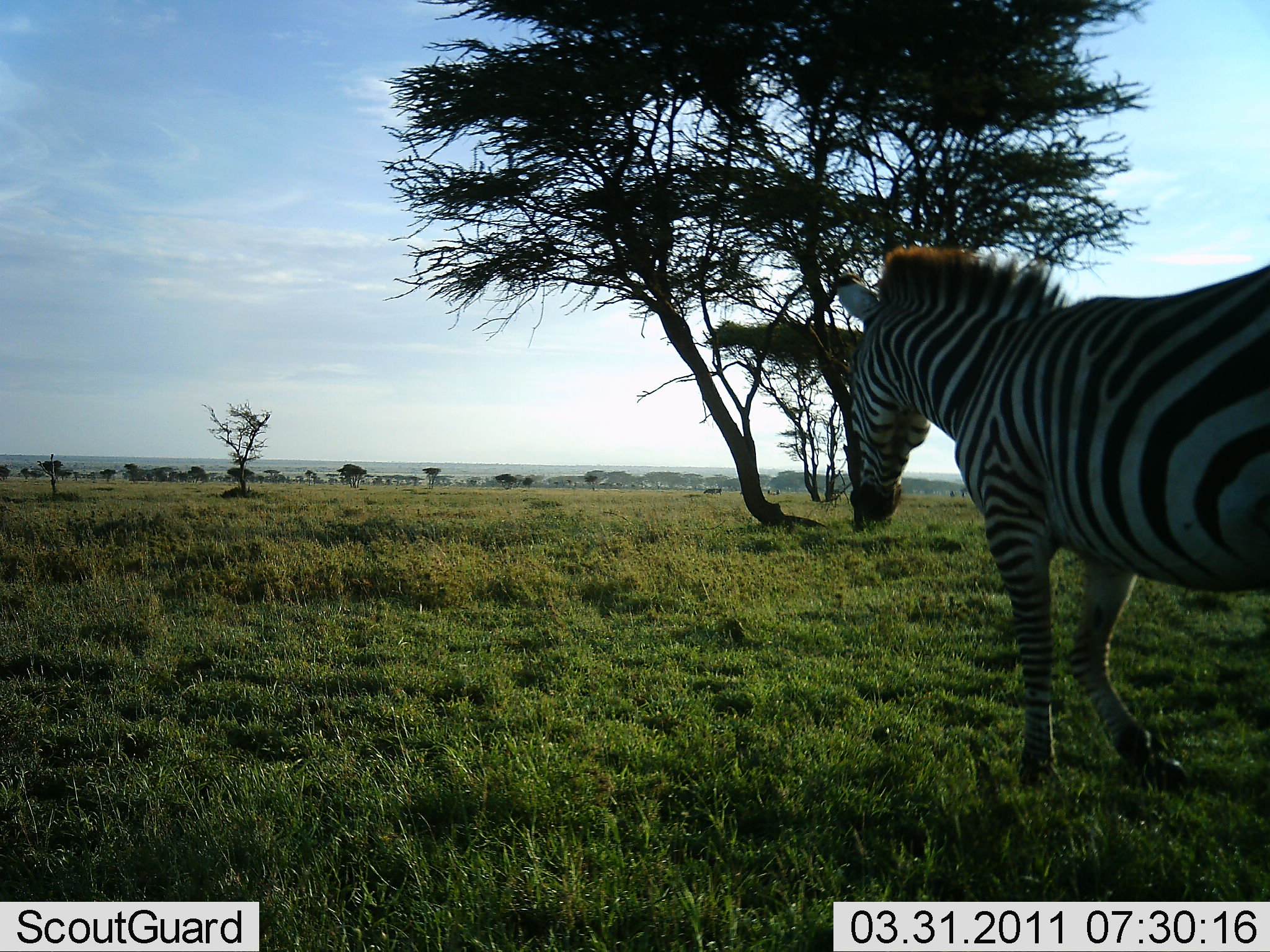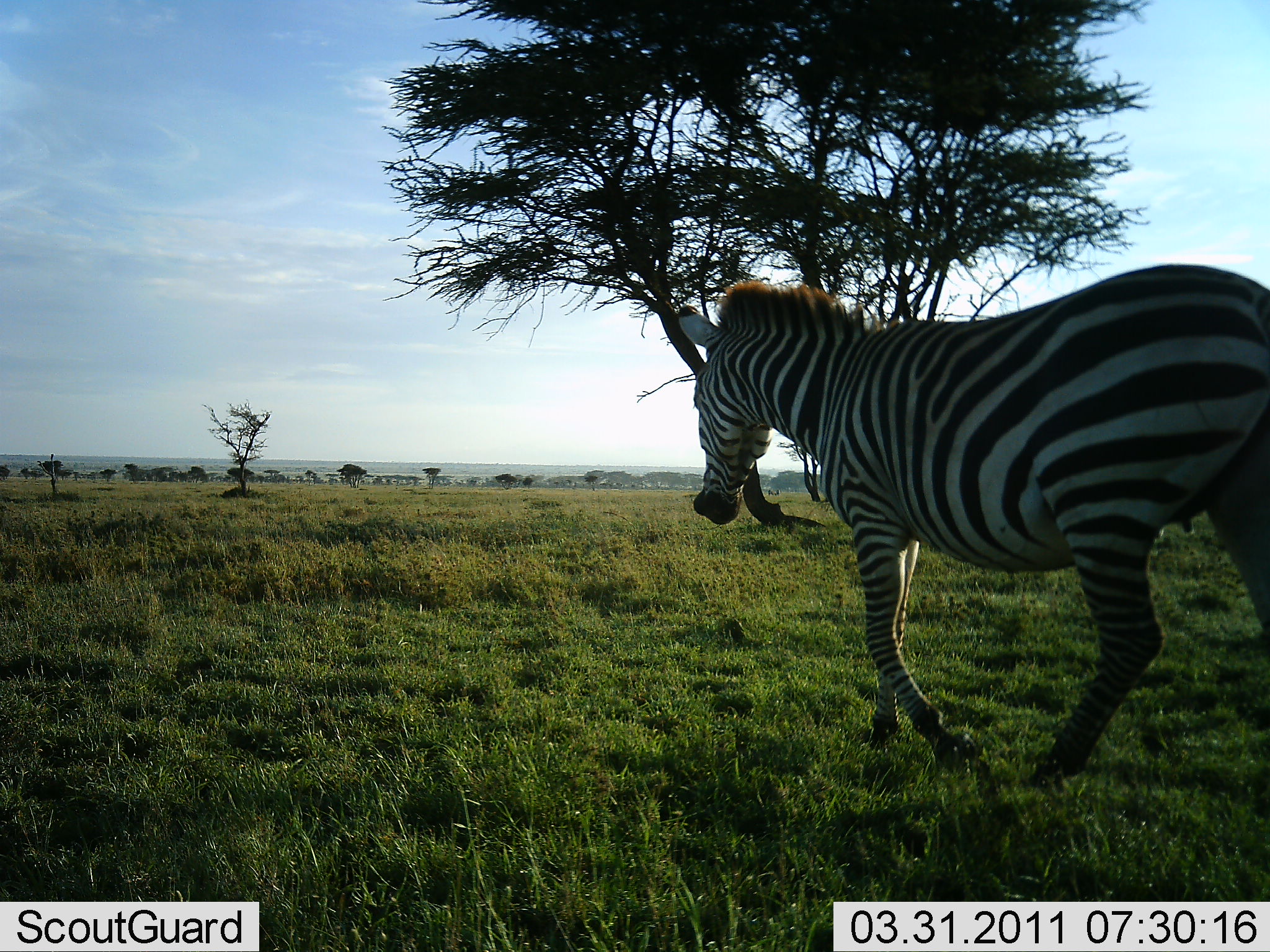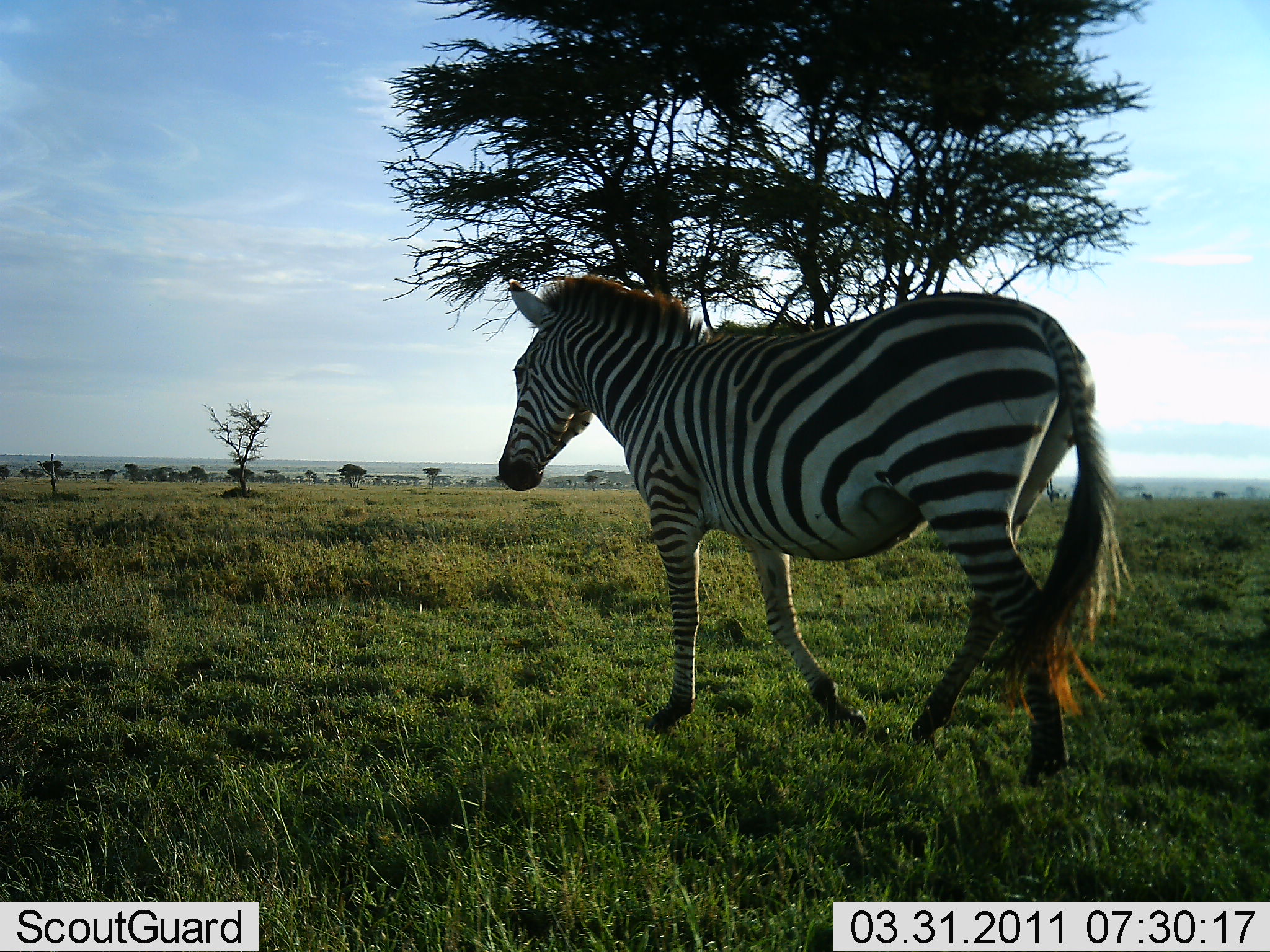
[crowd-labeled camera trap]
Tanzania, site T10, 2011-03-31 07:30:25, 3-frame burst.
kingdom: Animalia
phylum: Chordata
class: Mammalia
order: Perissodactyla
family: Equidae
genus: Equus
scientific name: Equus quagga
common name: plains zebra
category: zebra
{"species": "zebra (plains zebra) (Equus quagga)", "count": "1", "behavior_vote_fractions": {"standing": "0%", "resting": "0%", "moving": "100%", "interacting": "0%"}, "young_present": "0%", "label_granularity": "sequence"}